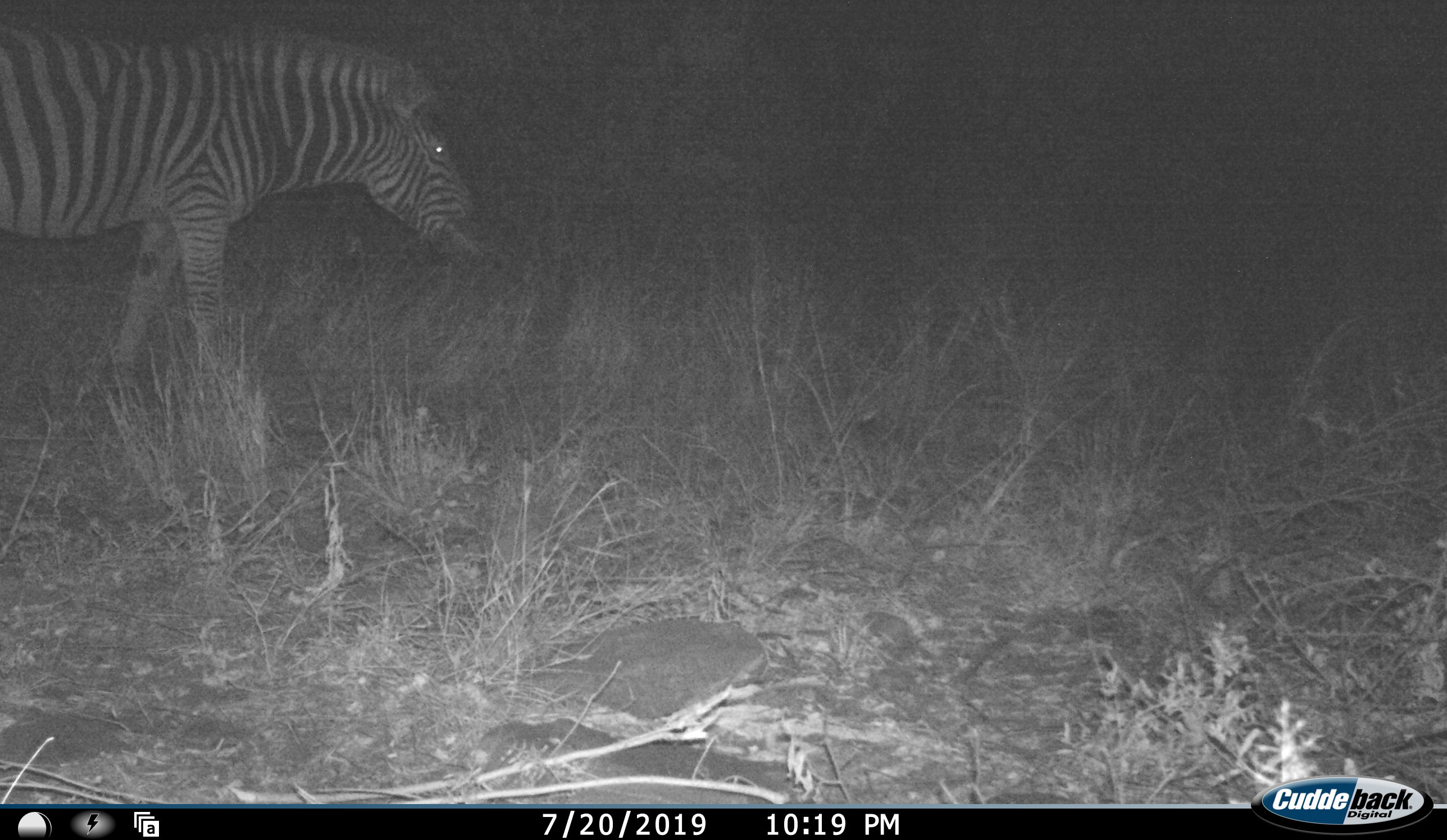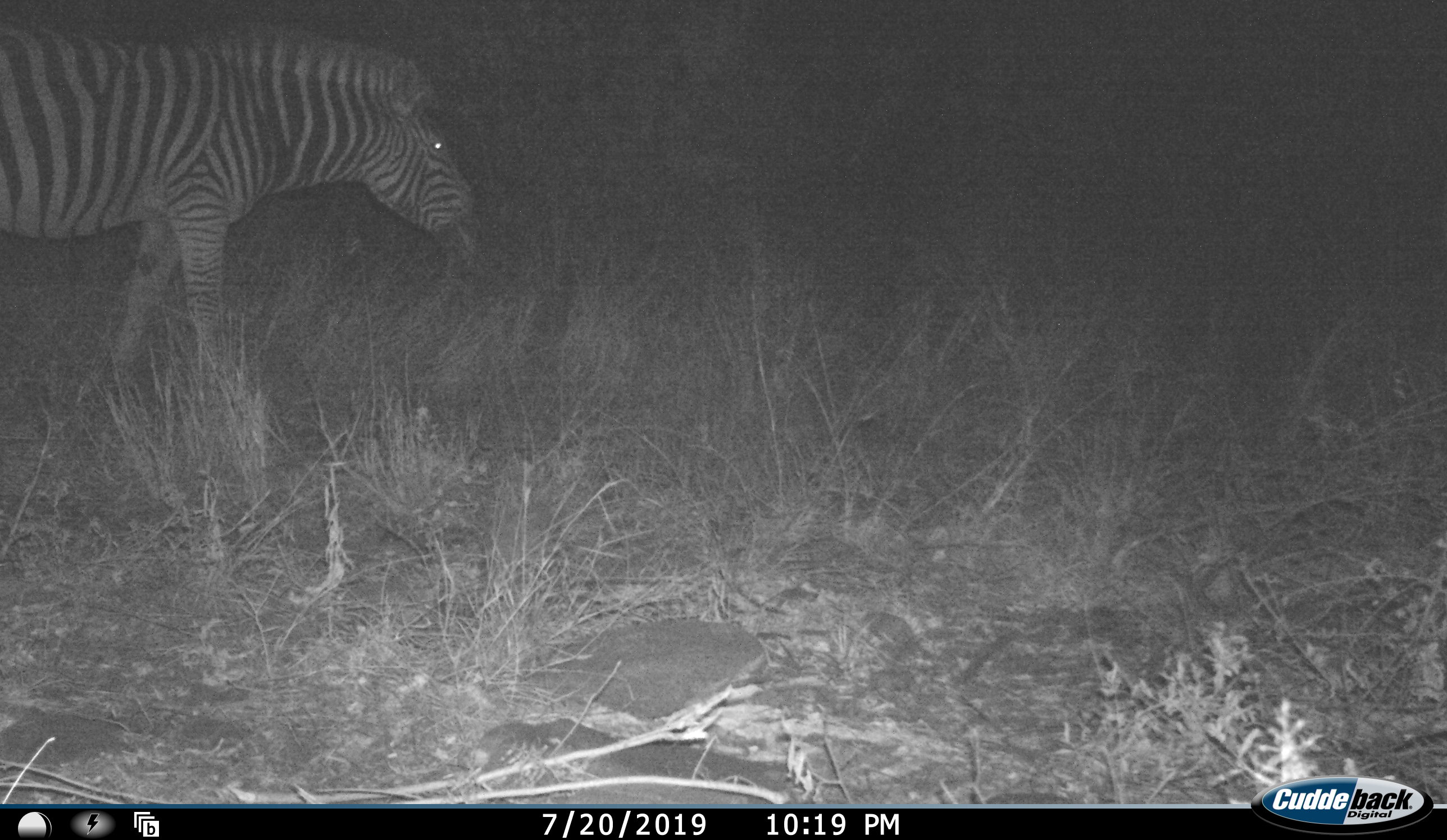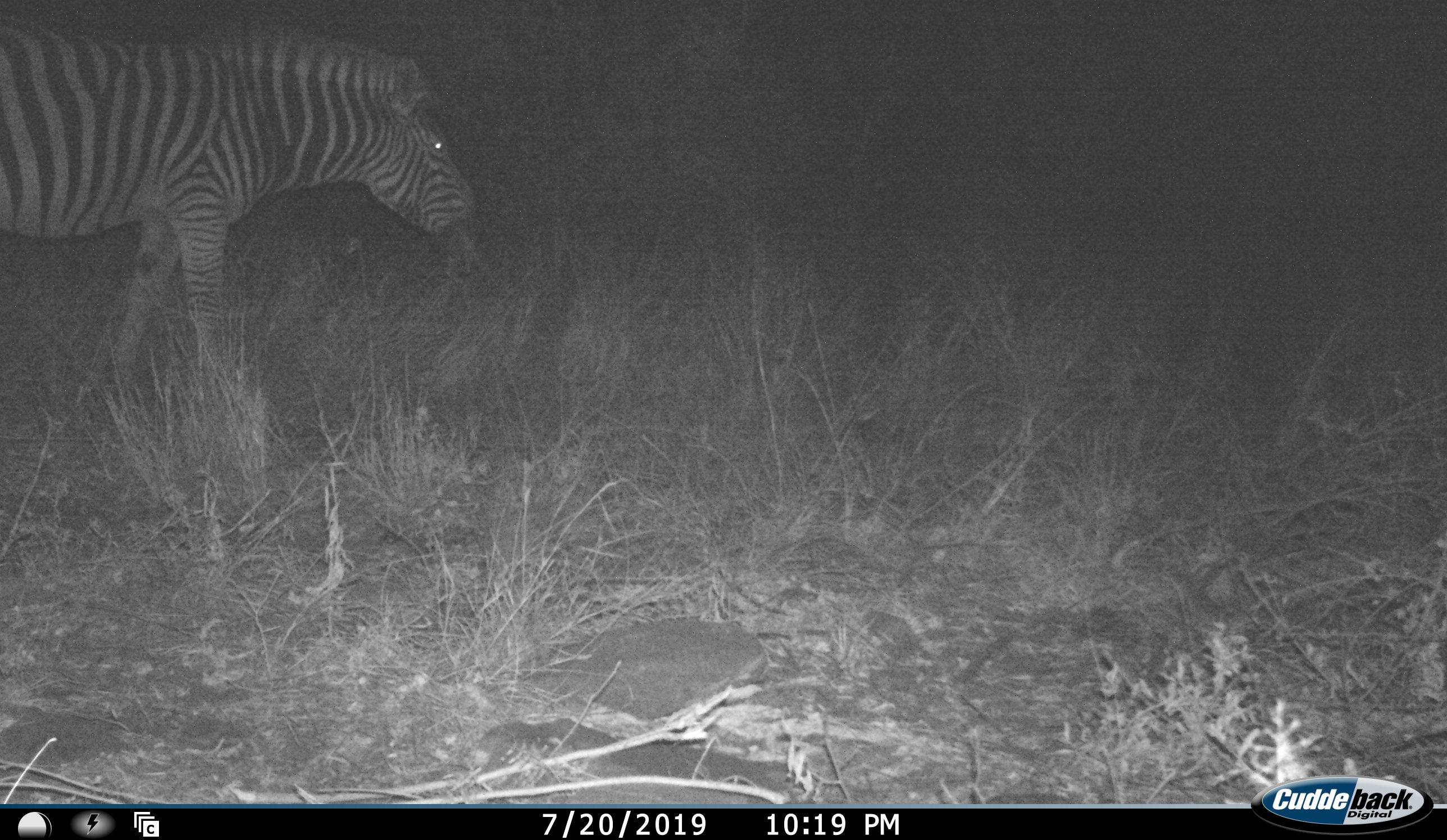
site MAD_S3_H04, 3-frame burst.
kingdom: Animalia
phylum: Chordata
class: Mammalia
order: Perissodactyla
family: Equidae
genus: Equus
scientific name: Equus quagga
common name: plains zebra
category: zebraplains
Zebraplains (plains zebra) (Equus quagga), count 1. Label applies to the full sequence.